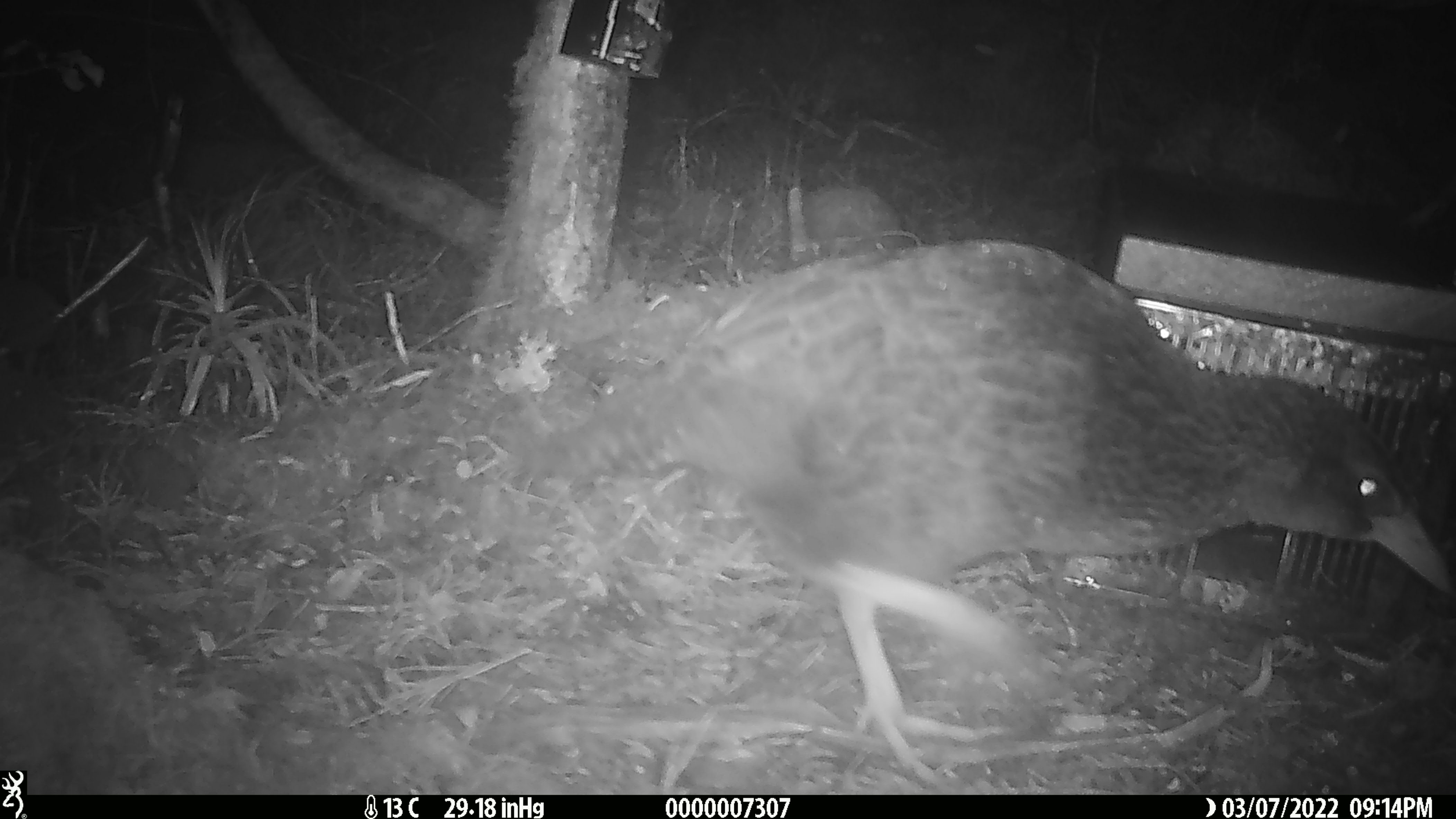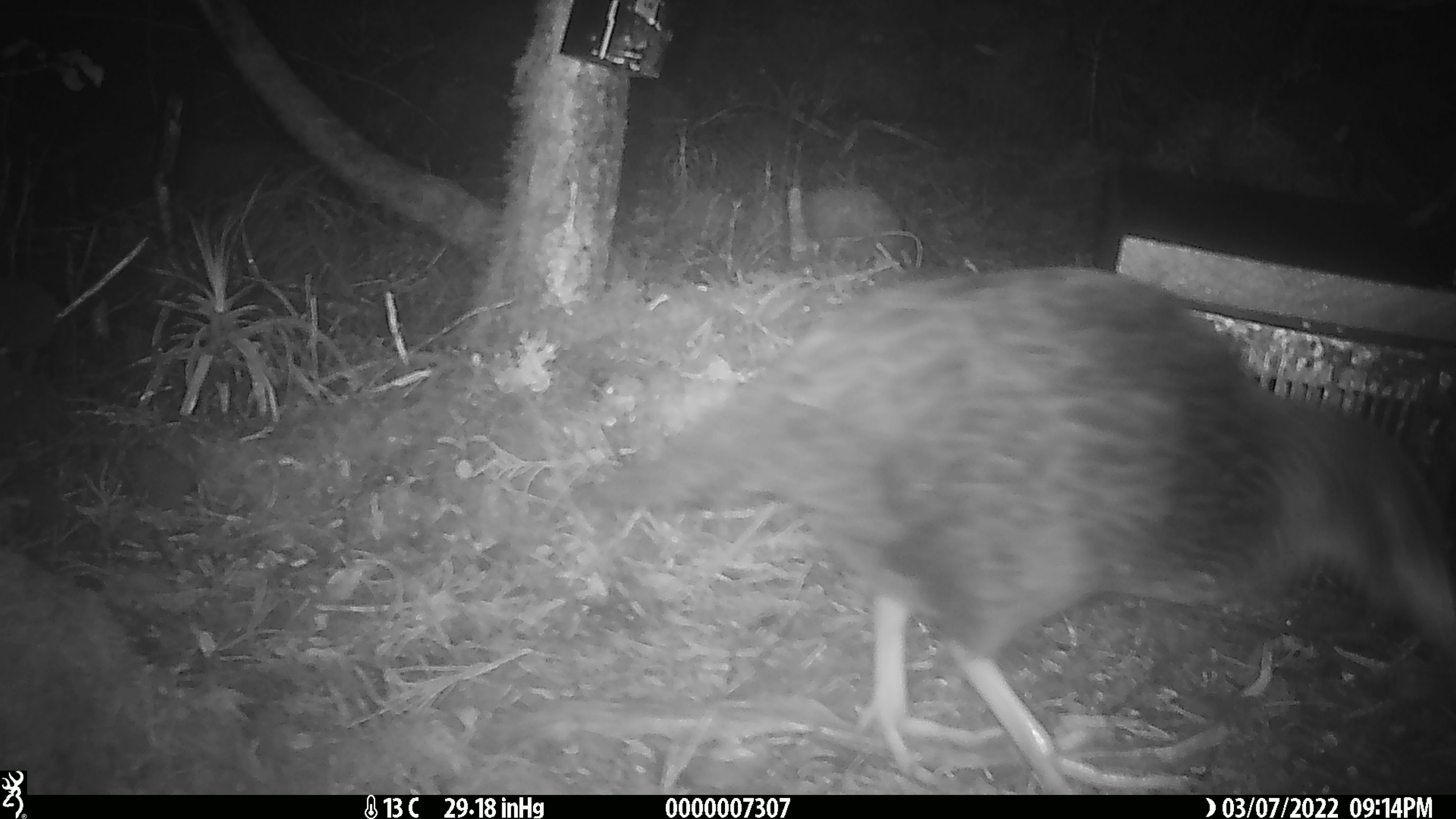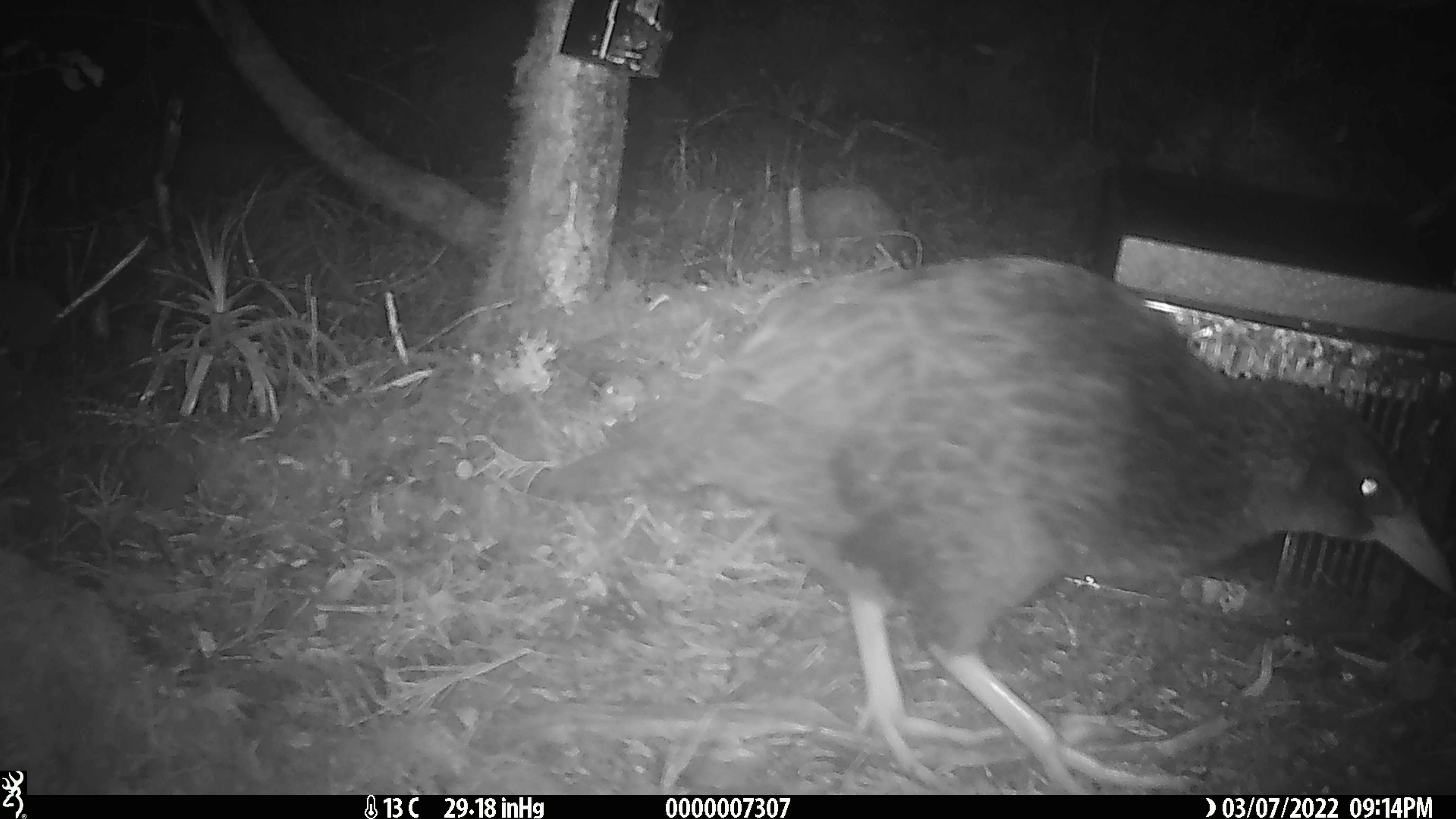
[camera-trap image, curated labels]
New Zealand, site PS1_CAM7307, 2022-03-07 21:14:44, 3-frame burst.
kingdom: Animalia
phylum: Chordata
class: Aves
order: Gruiformes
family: Rallidae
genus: Gallirallus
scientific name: Gallirallus australis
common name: weka